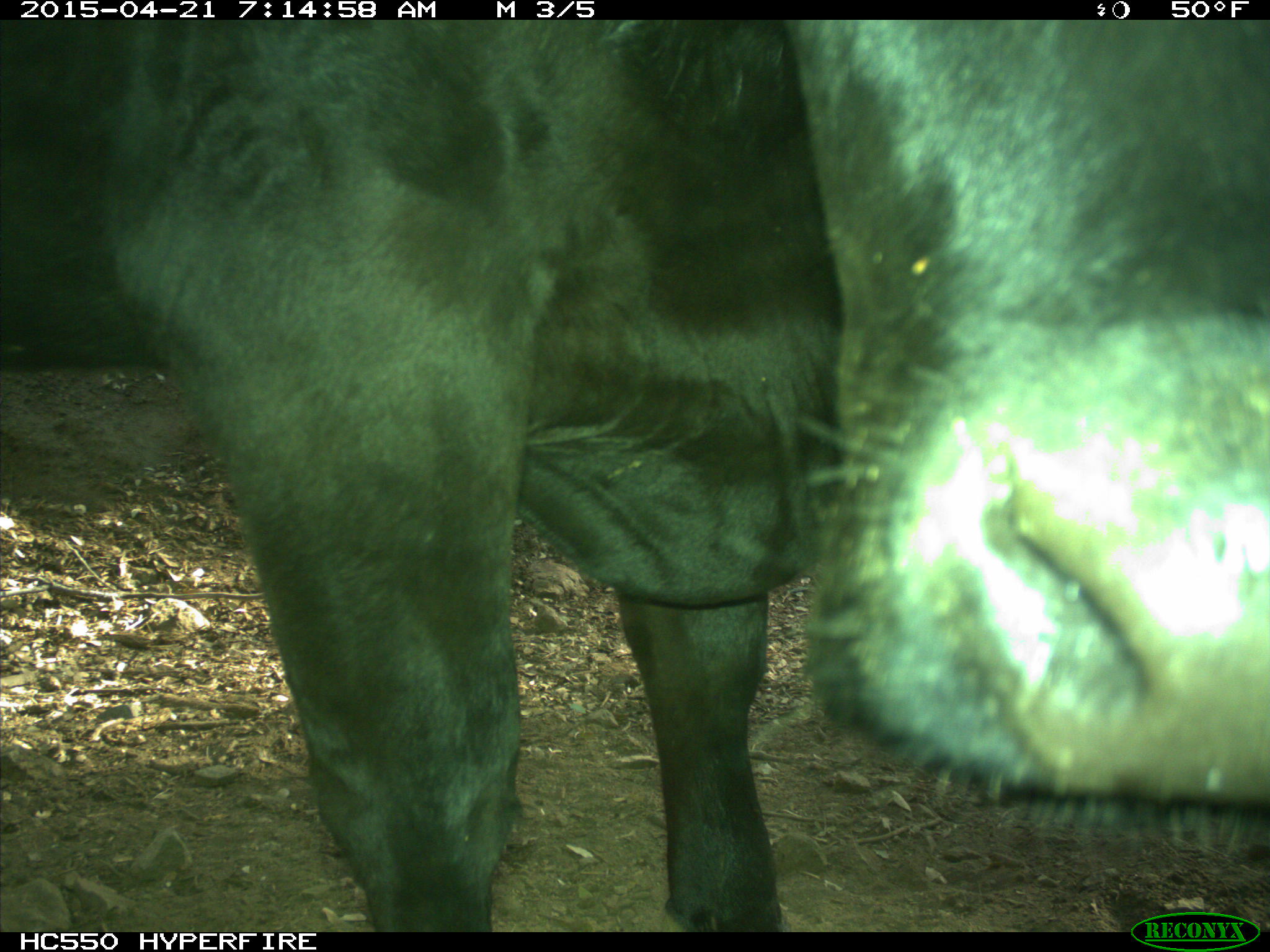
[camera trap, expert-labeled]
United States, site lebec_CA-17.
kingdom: Animalia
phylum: Chordata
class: Mammalia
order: Artiodactyla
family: Bovidae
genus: Bos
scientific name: Bos taurus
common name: domestic cow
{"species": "Bos taurus (domestic cow)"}